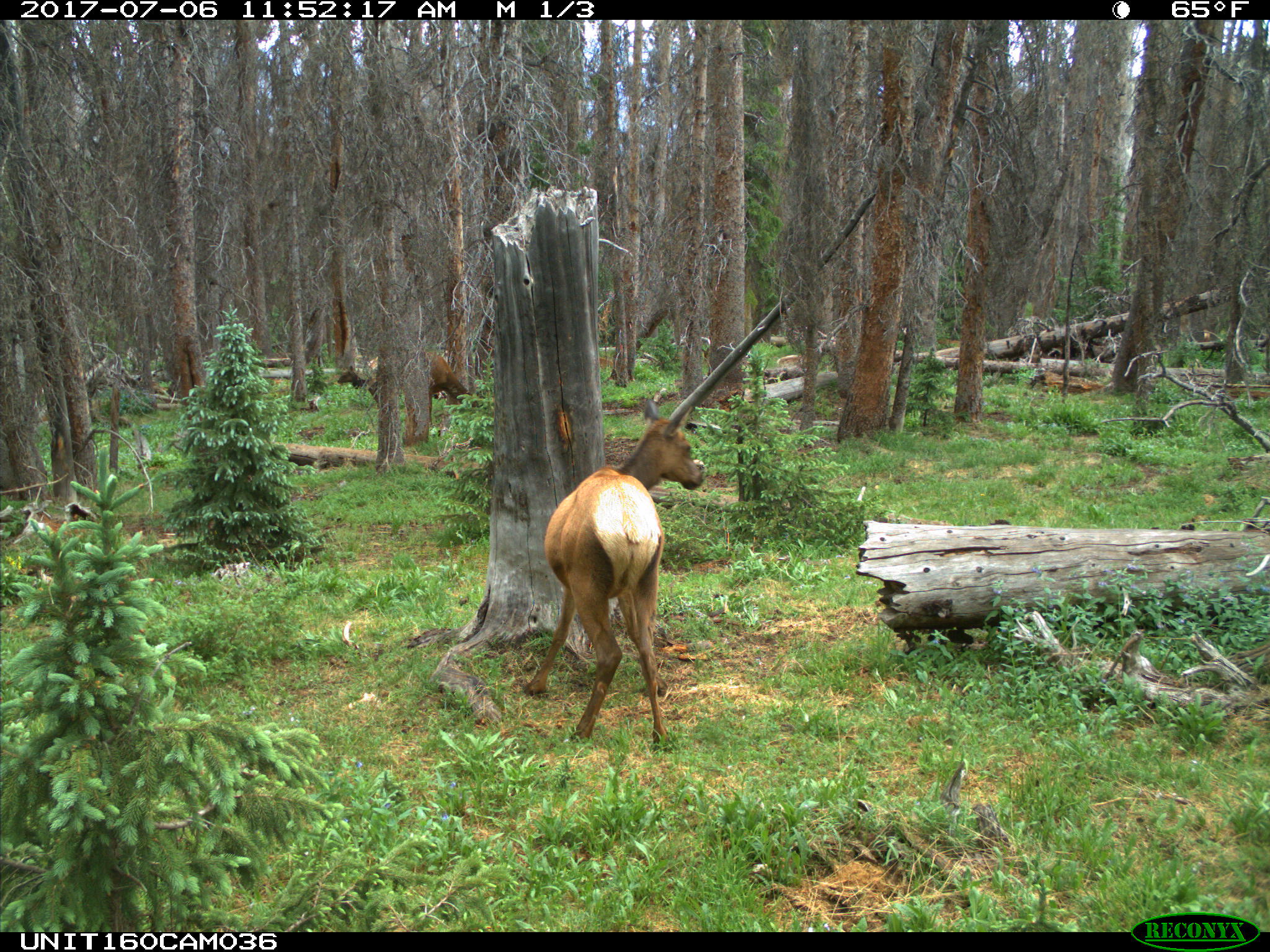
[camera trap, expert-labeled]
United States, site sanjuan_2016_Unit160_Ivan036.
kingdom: Animalia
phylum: Chordata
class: Mammalia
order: Artiodactyla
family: Cervidae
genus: Cervus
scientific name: Cervus elaphus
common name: red deer